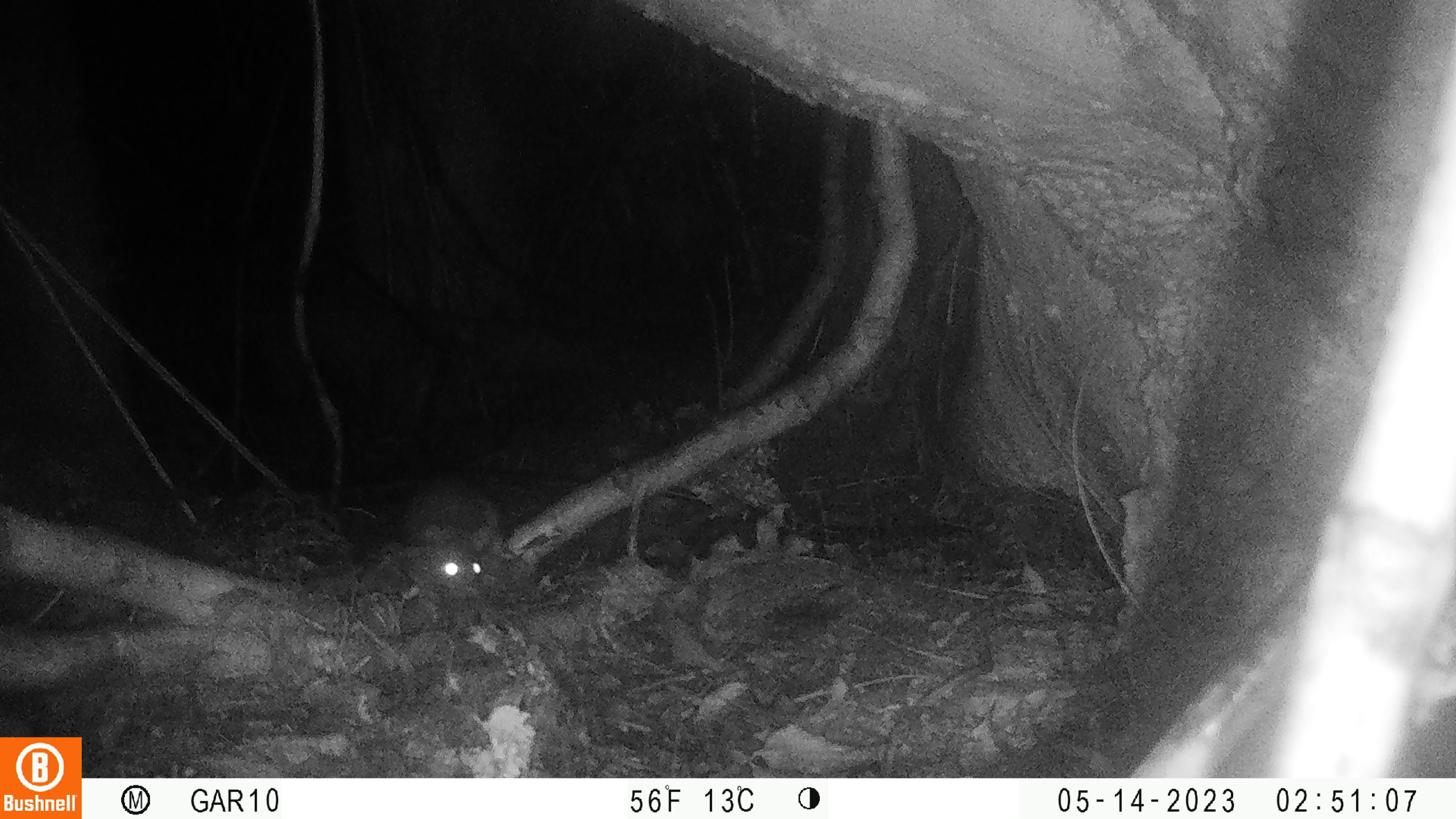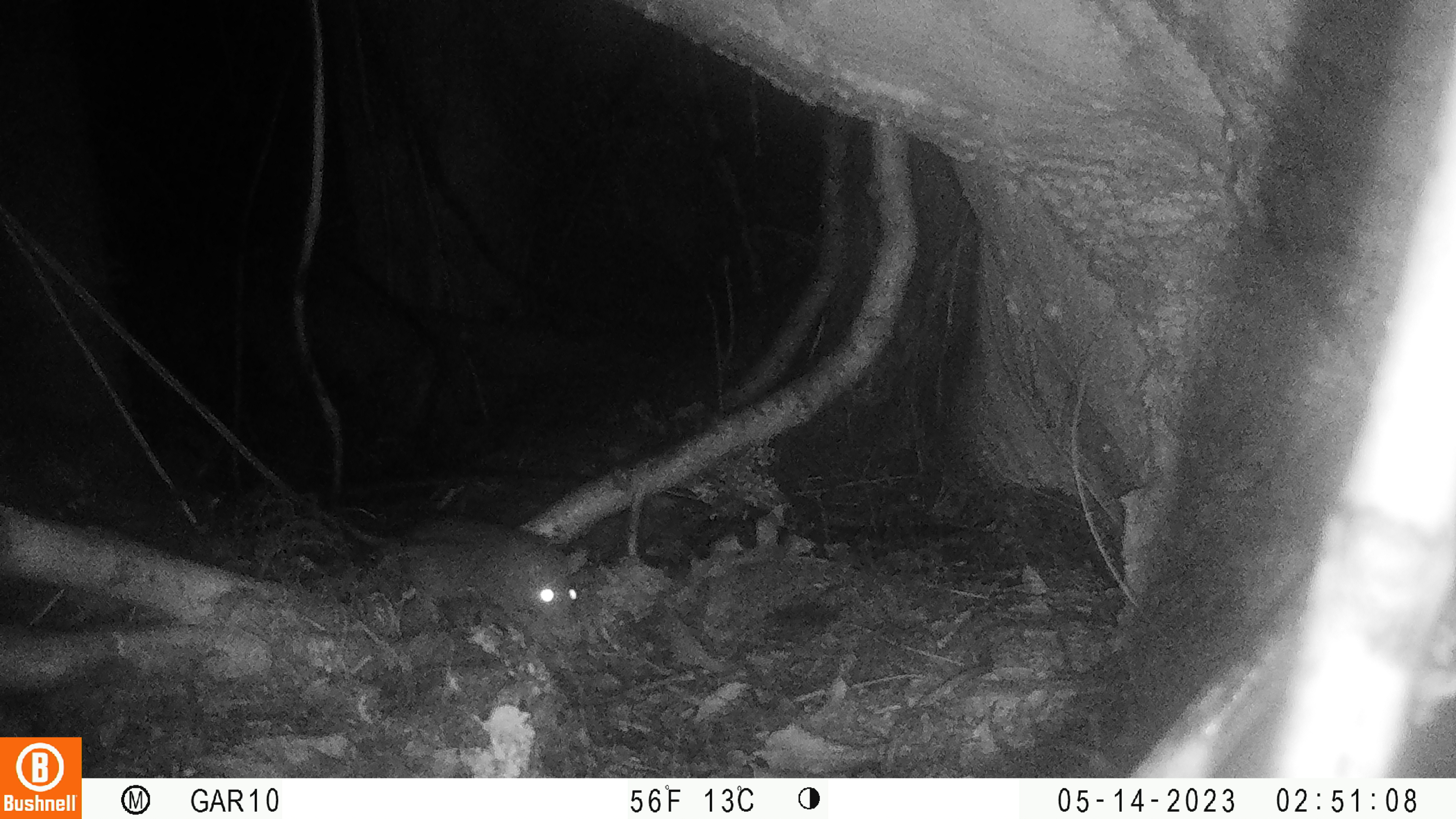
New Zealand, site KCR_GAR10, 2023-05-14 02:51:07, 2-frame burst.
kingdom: Animalia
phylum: Chordata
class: Mammalia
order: Rodentia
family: Muridae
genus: Rattus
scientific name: Rattus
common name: rat